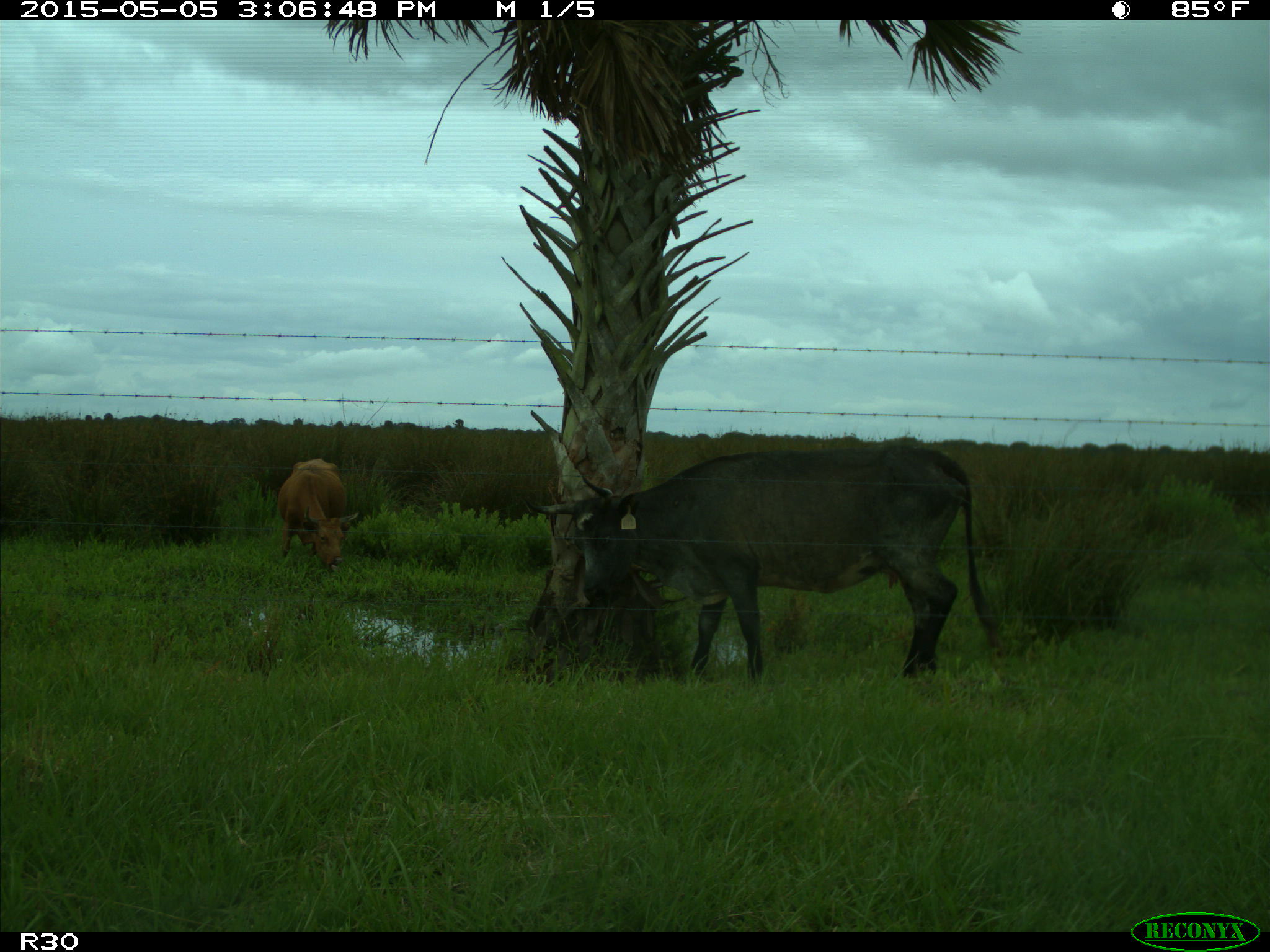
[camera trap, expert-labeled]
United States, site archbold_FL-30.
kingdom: Animalia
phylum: Chordata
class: Mammalia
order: Artiodactyla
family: Bovidae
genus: Bos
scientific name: Bos taurus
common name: domestic cow